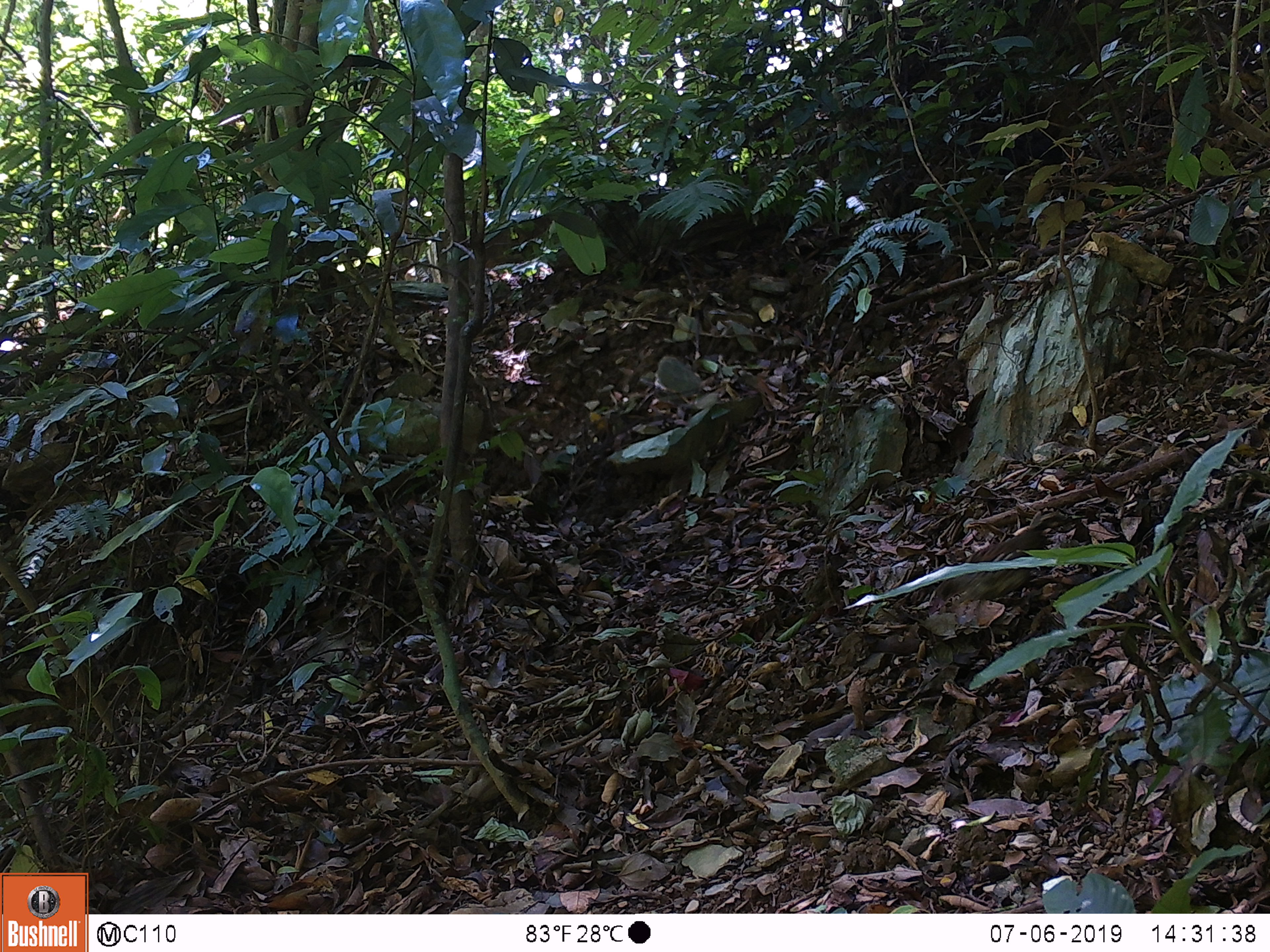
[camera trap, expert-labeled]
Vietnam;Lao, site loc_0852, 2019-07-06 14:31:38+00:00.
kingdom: Animalia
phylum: Chordata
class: Aves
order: Galliformes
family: Phasianidae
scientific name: Phasianidae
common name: partridge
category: unidentified partridge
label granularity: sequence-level